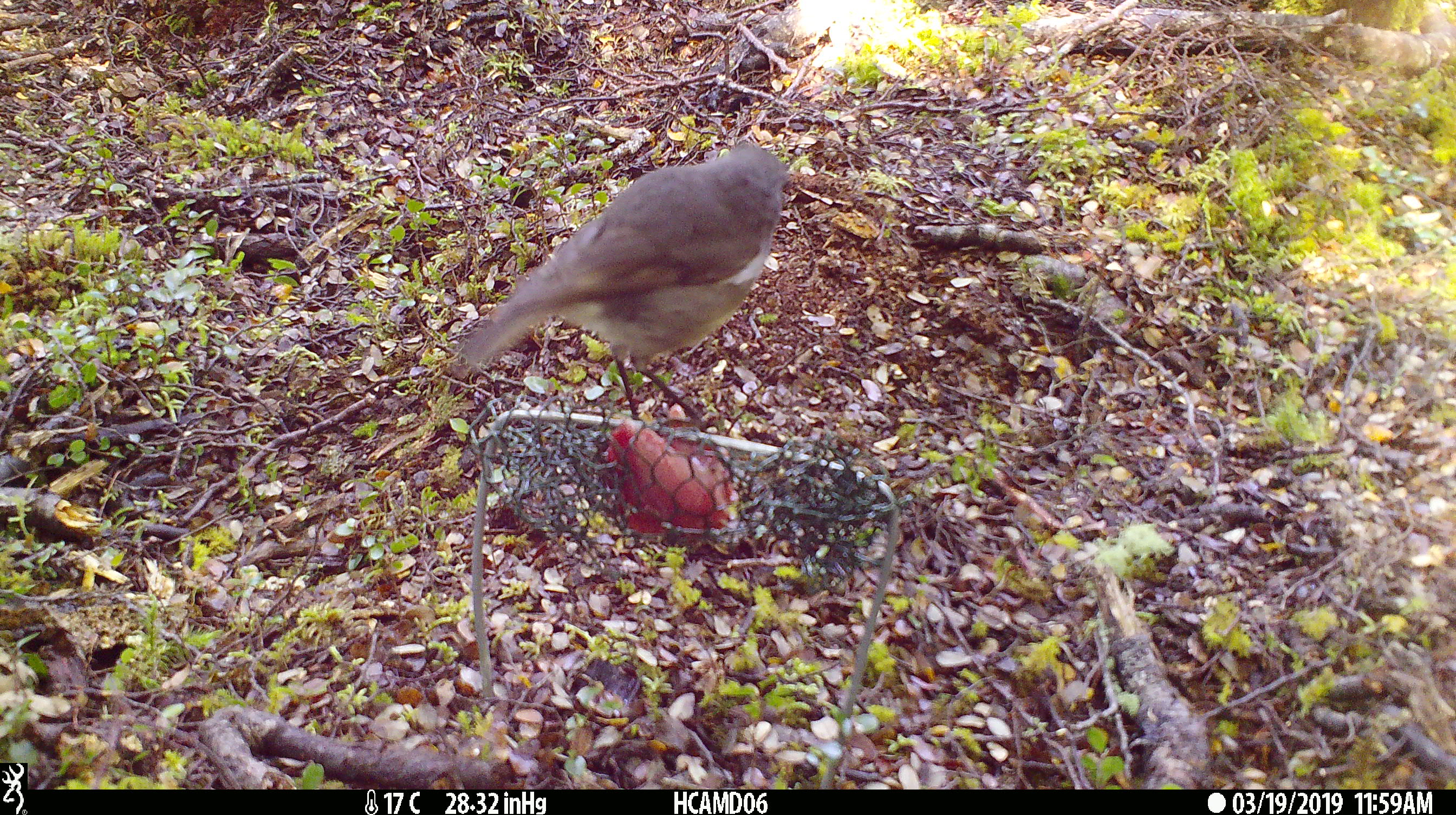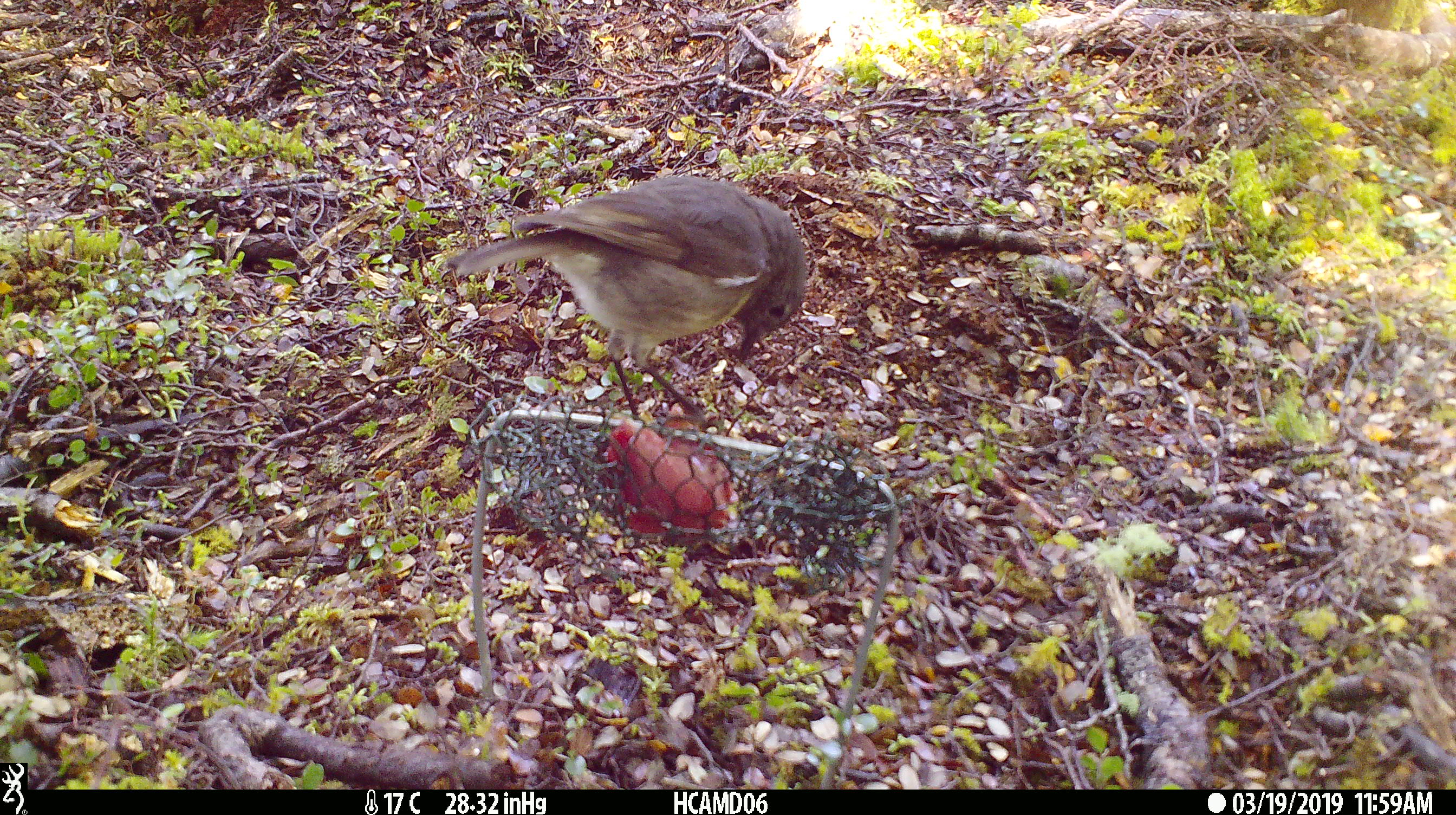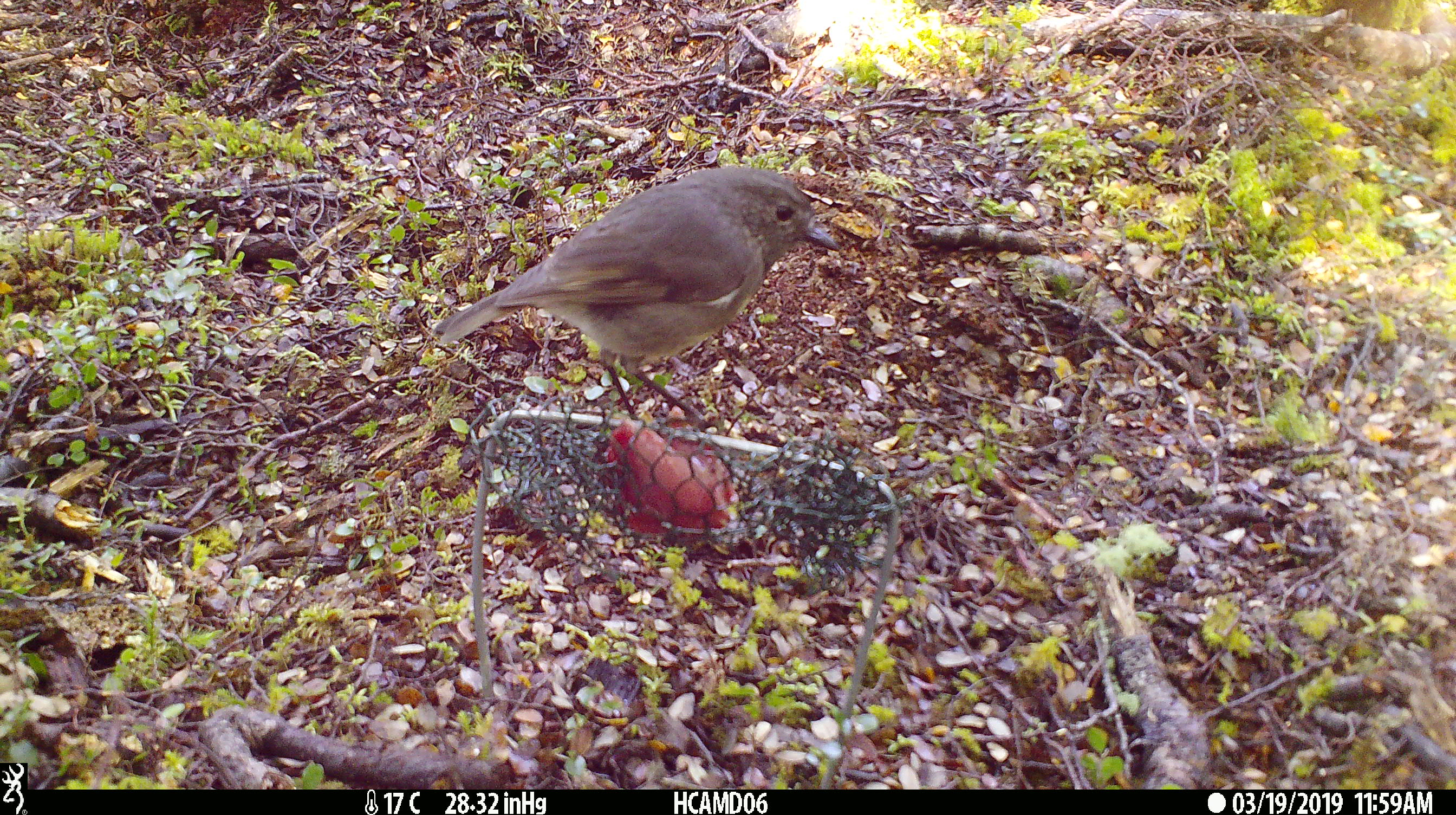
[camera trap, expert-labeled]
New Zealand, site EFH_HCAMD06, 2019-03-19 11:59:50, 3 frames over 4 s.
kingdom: Animalia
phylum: Chordata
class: Aves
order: Passeriformes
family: Petroicidae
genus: Petroica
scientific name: Petroica australis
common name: new zealand robin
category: robin